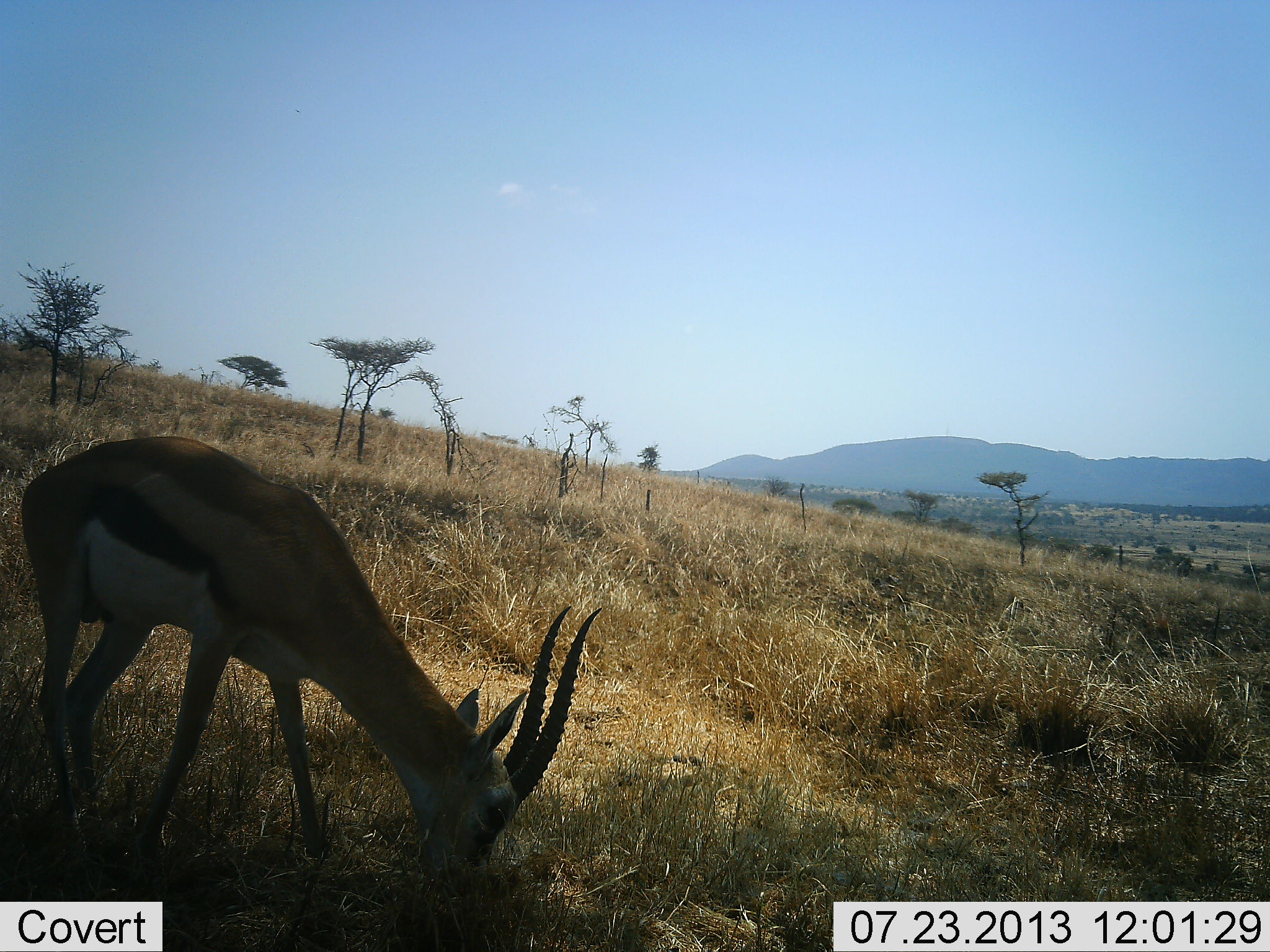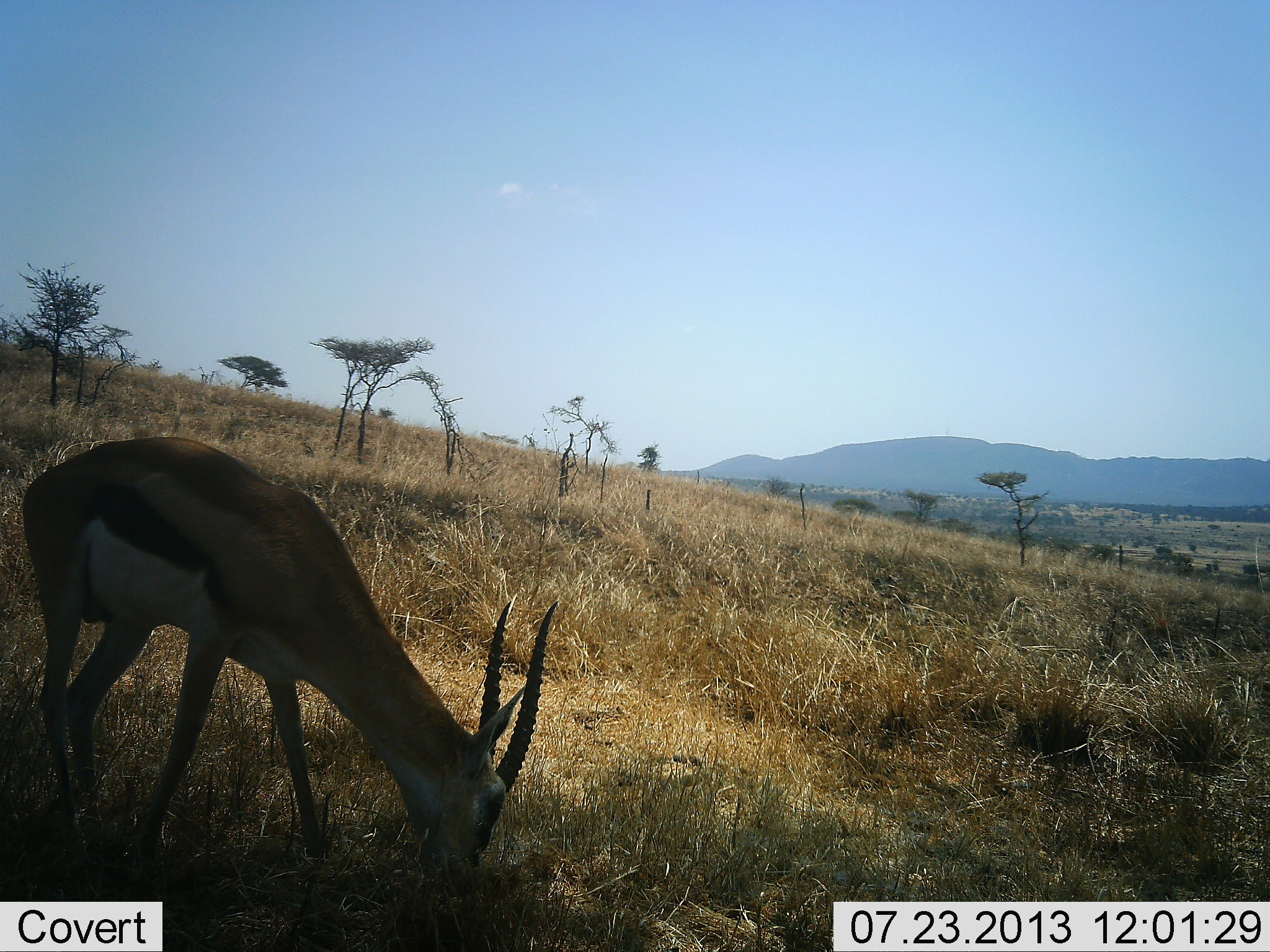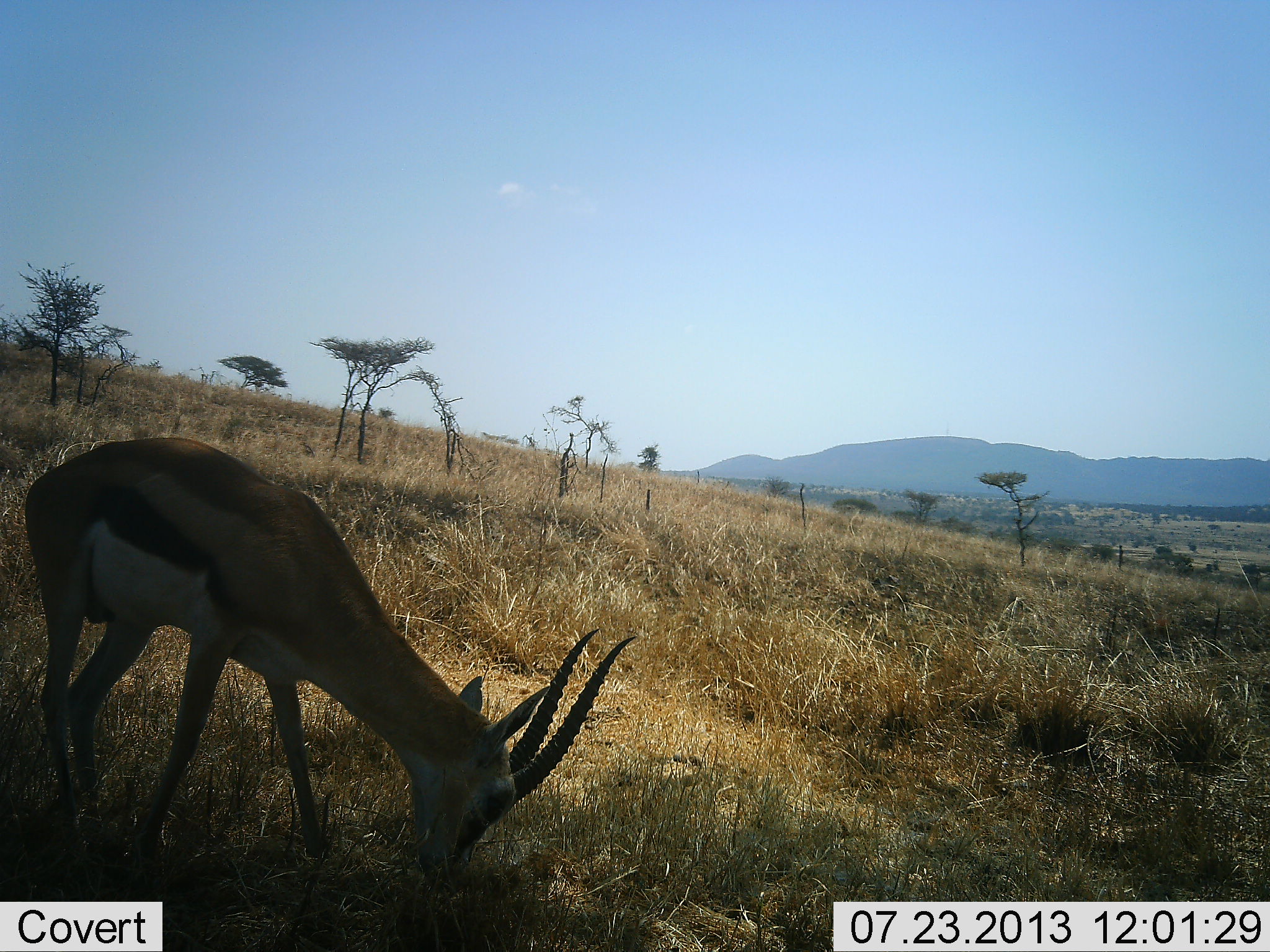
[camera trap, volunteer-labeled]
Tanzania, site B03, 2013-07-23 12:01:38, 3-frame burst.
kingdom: Animalia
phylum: Chordata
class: Mammalia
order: Artiodactyla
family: Bovidae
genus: Eudorcas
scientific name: Eudorcas thomsonii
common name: thomson's gazelle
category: gazellethomsons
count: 1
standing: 13%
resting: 0%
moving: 0%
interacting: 0%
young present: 0%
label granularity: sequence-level